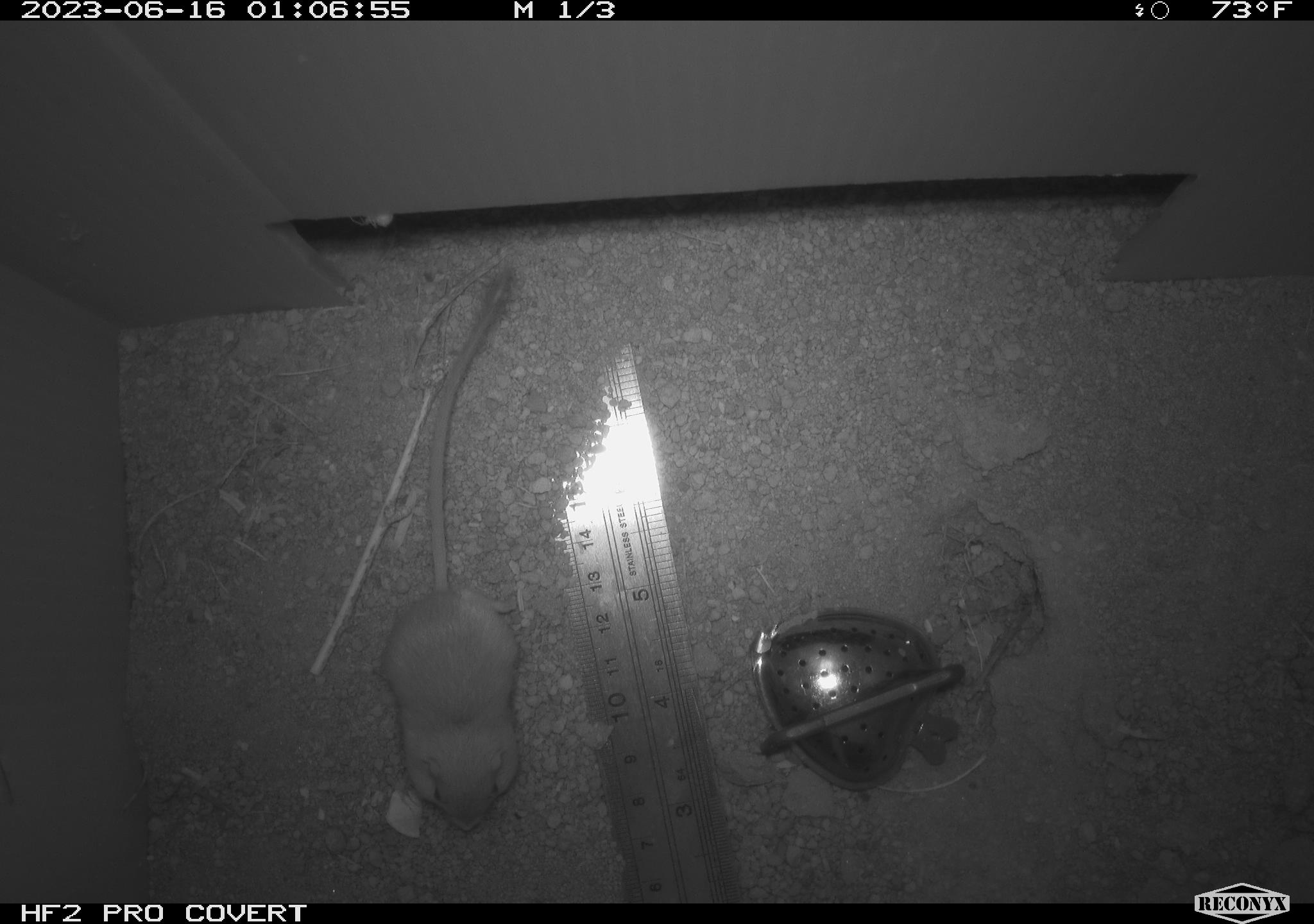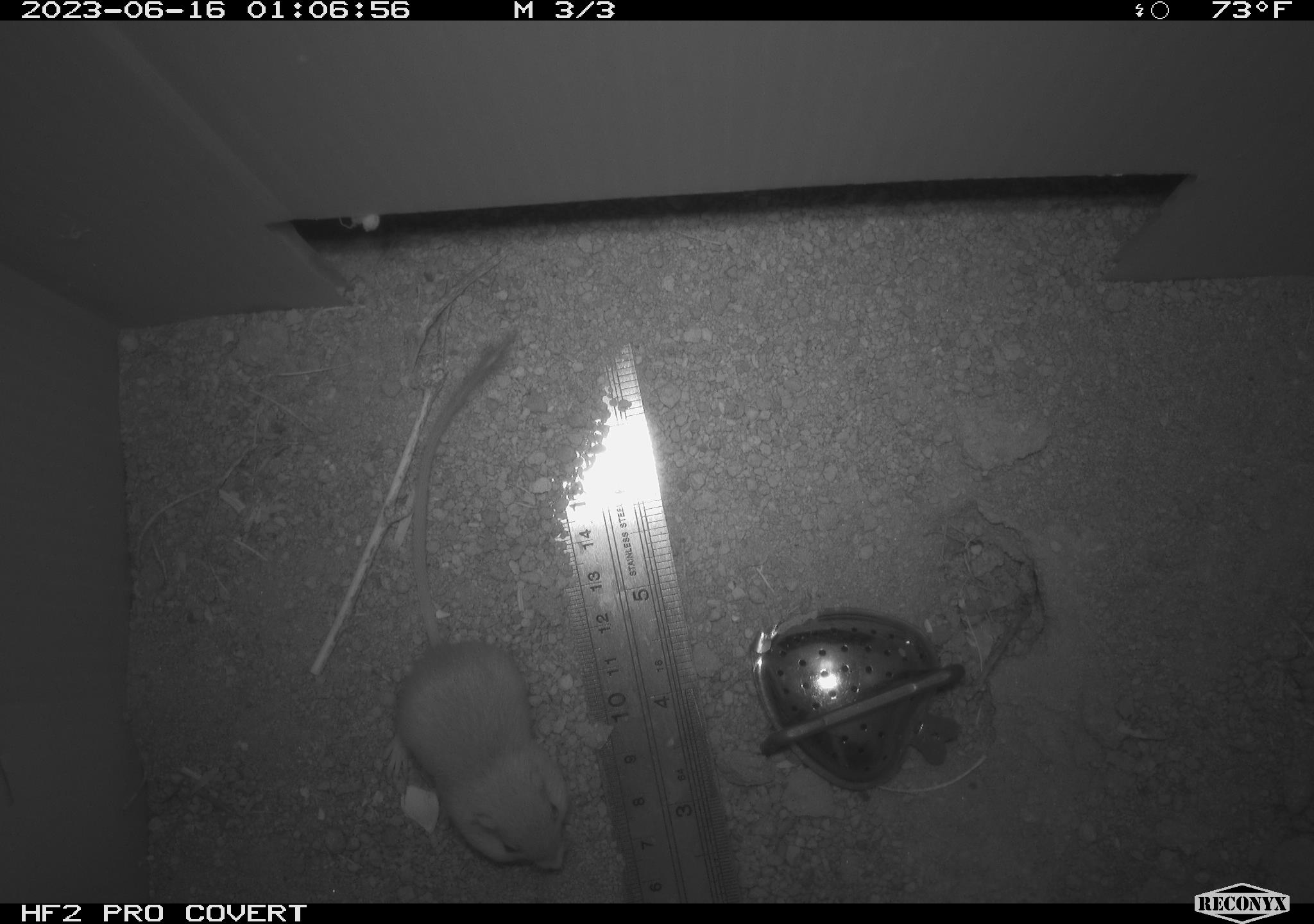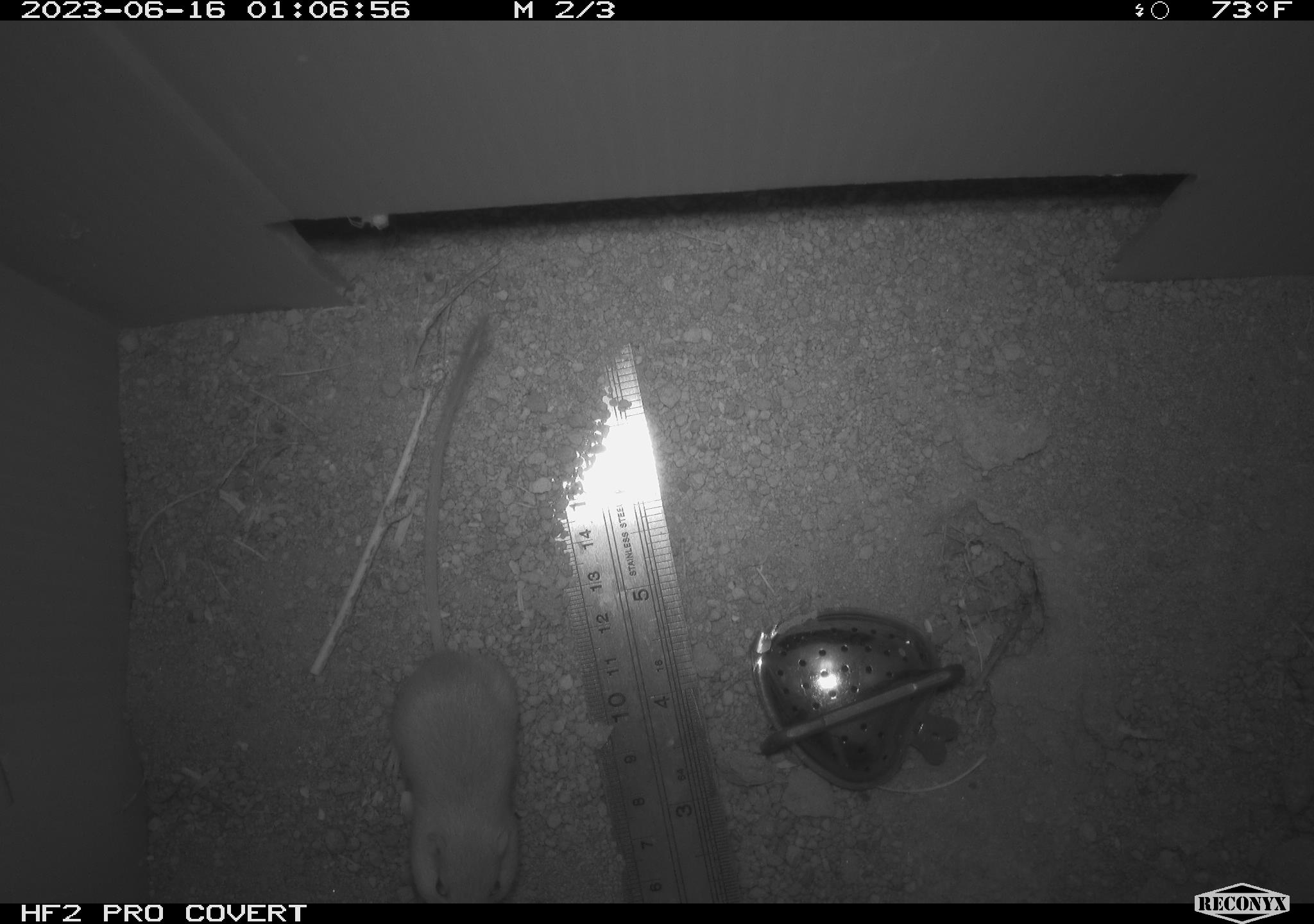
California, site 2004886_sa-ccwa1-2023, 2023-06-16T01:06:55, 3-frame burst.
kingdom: Animalia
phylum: Chordata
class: Mammalia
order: Rodentia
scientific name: Rodentia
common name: mouse species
Mouse species (Rodentia).